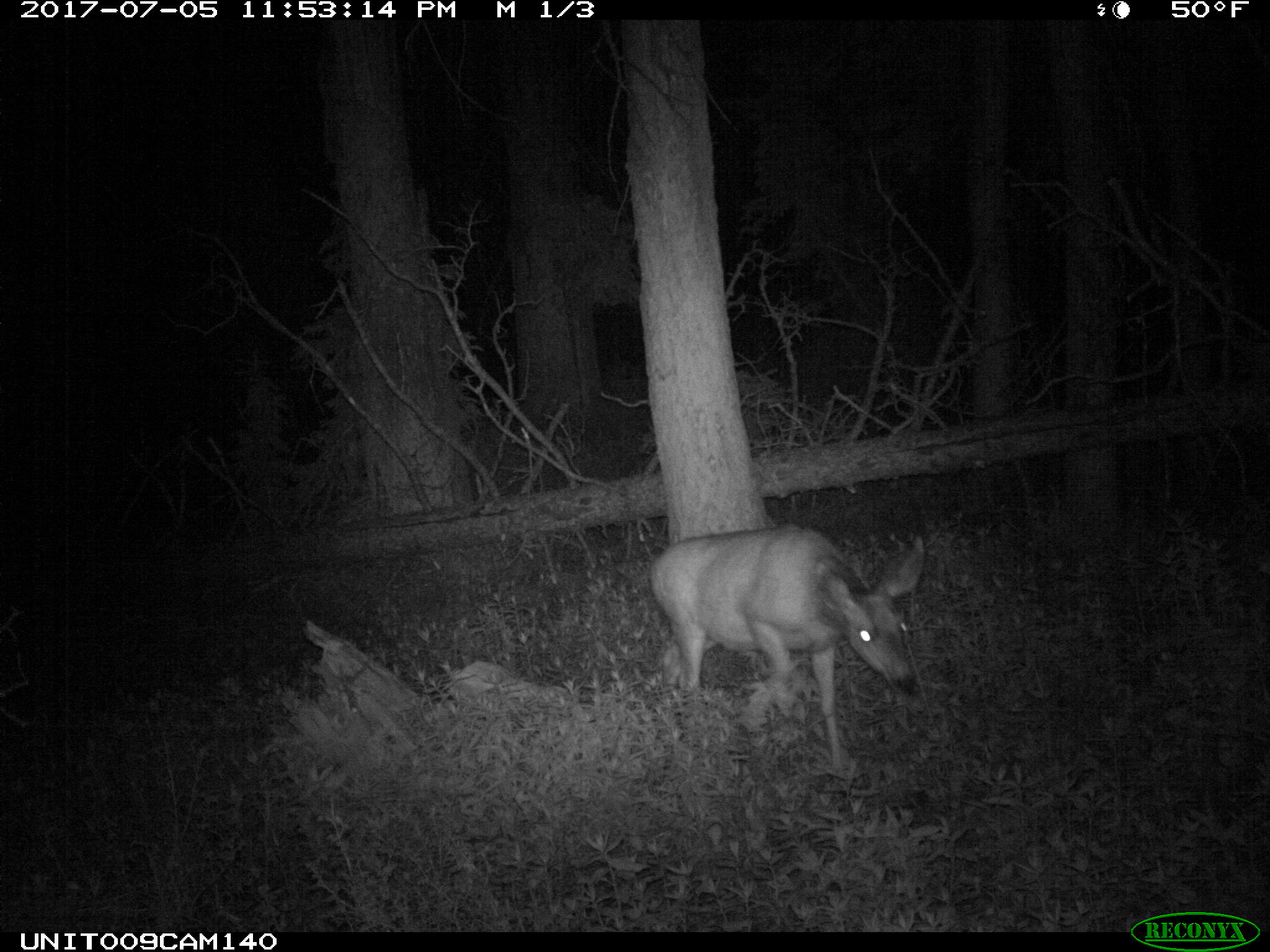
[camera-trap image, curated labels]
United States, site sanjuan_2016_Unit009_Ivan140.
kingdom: Animalia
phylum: Chordata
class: Mammalia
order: Artiodactyla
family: Cervidae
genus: Odocoileus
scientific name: Odocoileus hemionus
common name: mule deer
Odocoileus hemionus (mule deer).